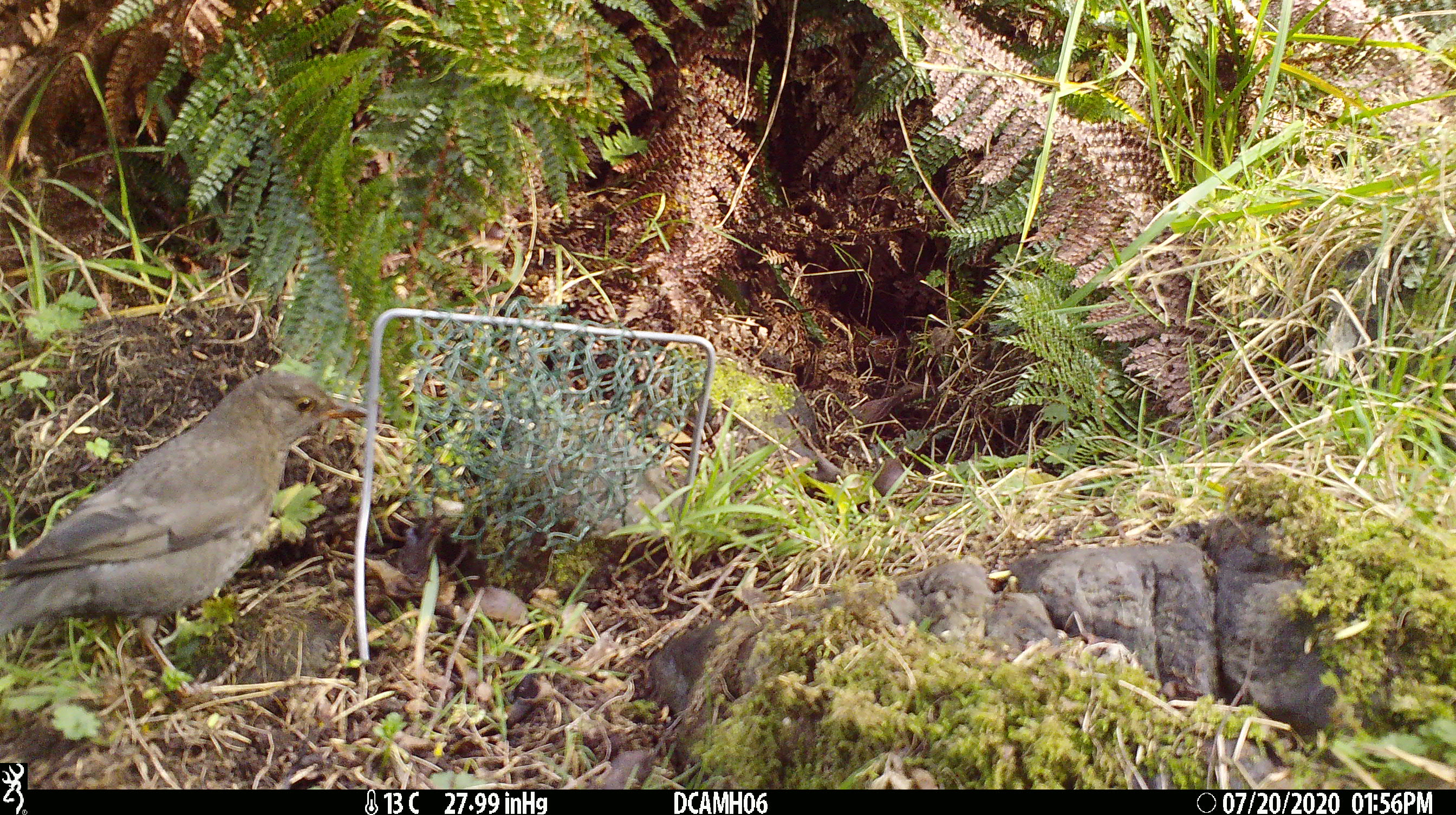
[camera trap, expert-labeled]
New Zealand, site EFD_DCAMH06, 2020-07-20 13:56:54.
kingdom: Animalia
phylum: Chordata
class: Aves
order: Passeriformes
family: Turdidae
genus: Turdus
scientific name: Turdus merula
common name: eurasian blackbird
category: blackbird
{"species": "blackbird (eurasian blackbird) (Turdus merula)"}